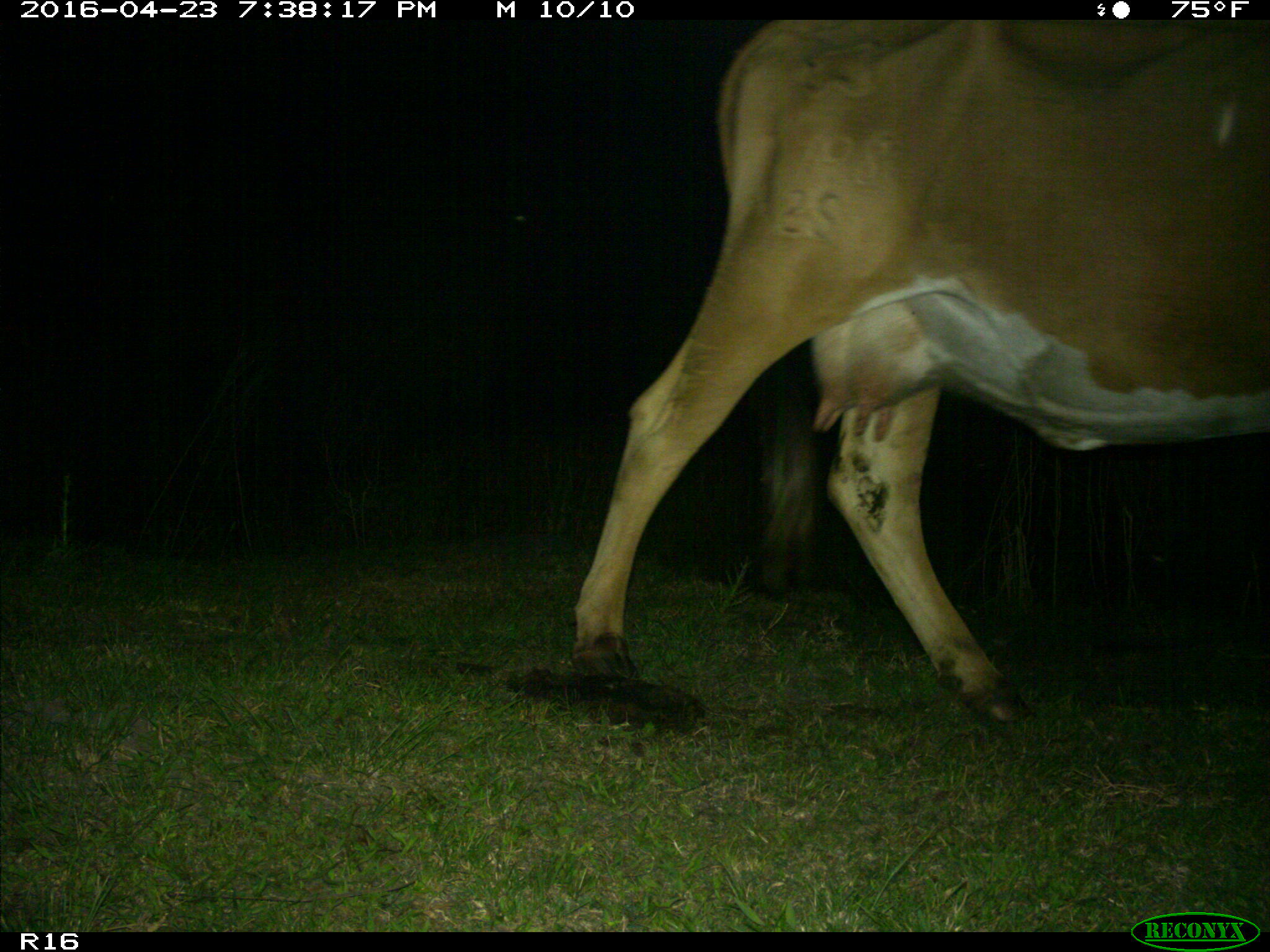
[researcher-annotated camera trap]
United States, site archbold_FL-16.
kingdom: Animalia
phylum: Chordata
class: Mammalia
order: Artiodactyla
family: Bovidae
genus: Bos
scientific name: Bos taurus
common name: domestic cow